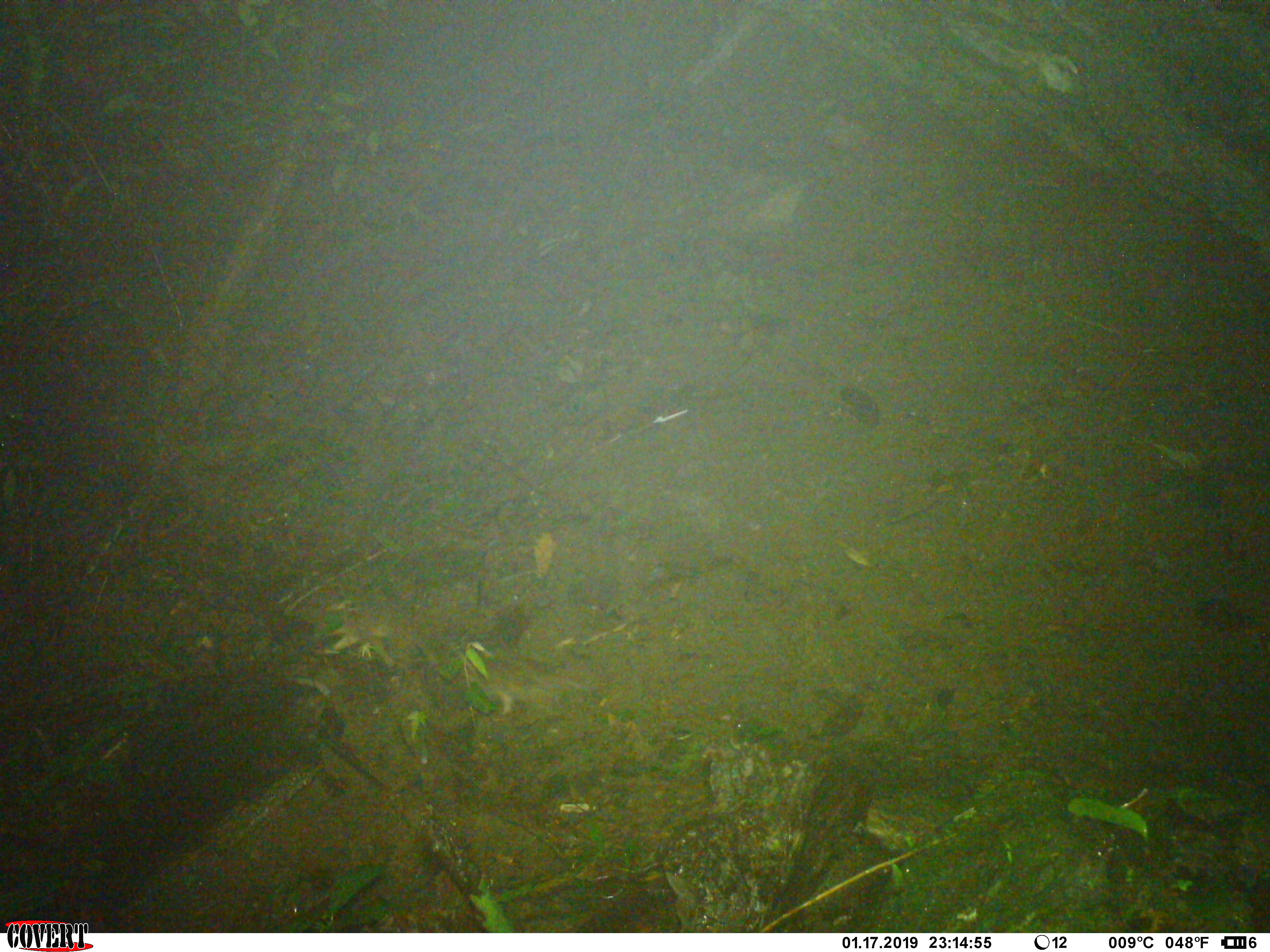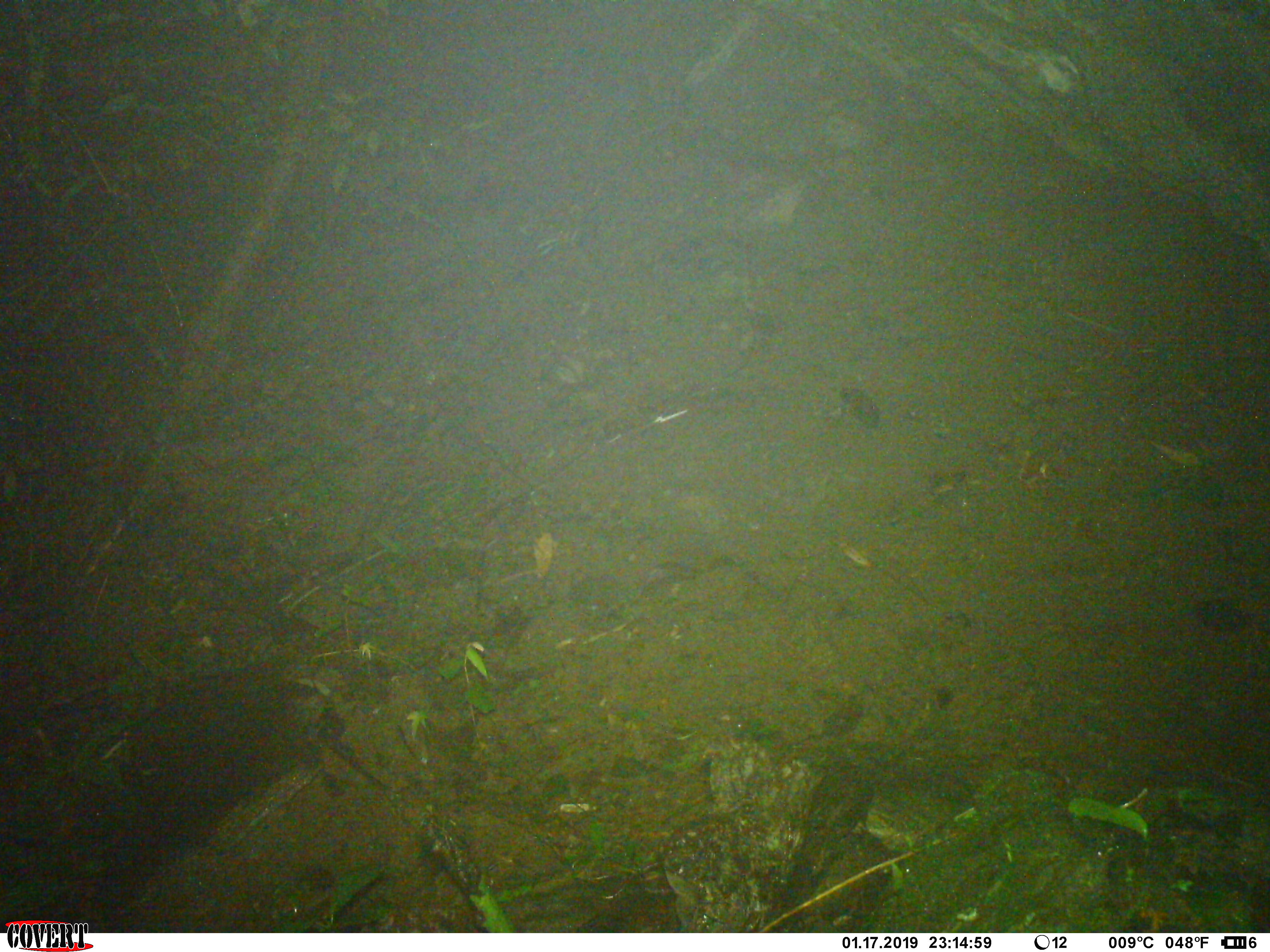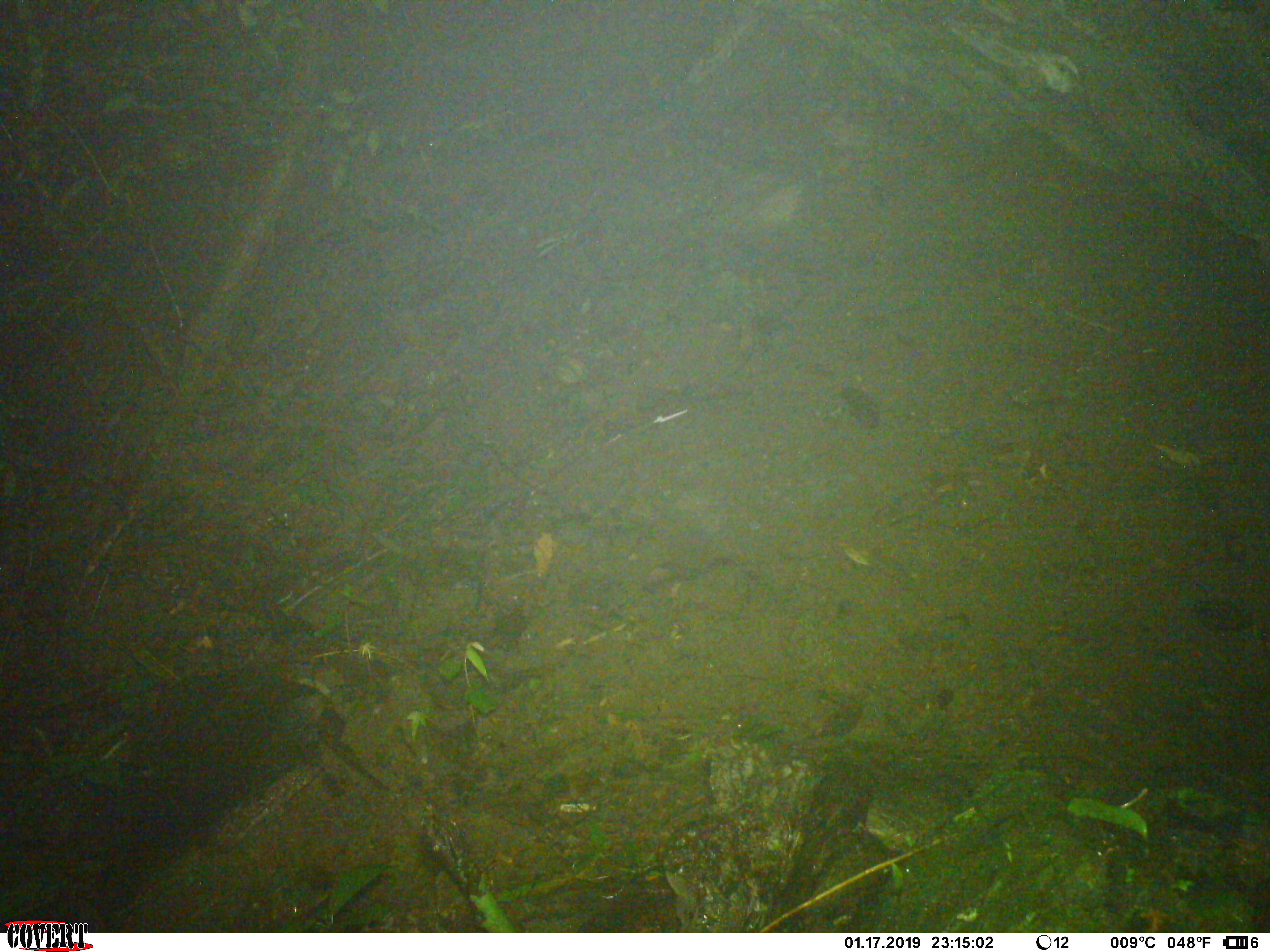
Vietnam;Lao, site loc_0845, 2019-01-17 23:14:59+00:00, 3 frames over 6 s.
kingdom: Animalia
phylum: Chordata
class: Mammalia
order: Carnivora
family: Mustelidae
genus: Melogale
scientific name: Melogale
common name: ferret badger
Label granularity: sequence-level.